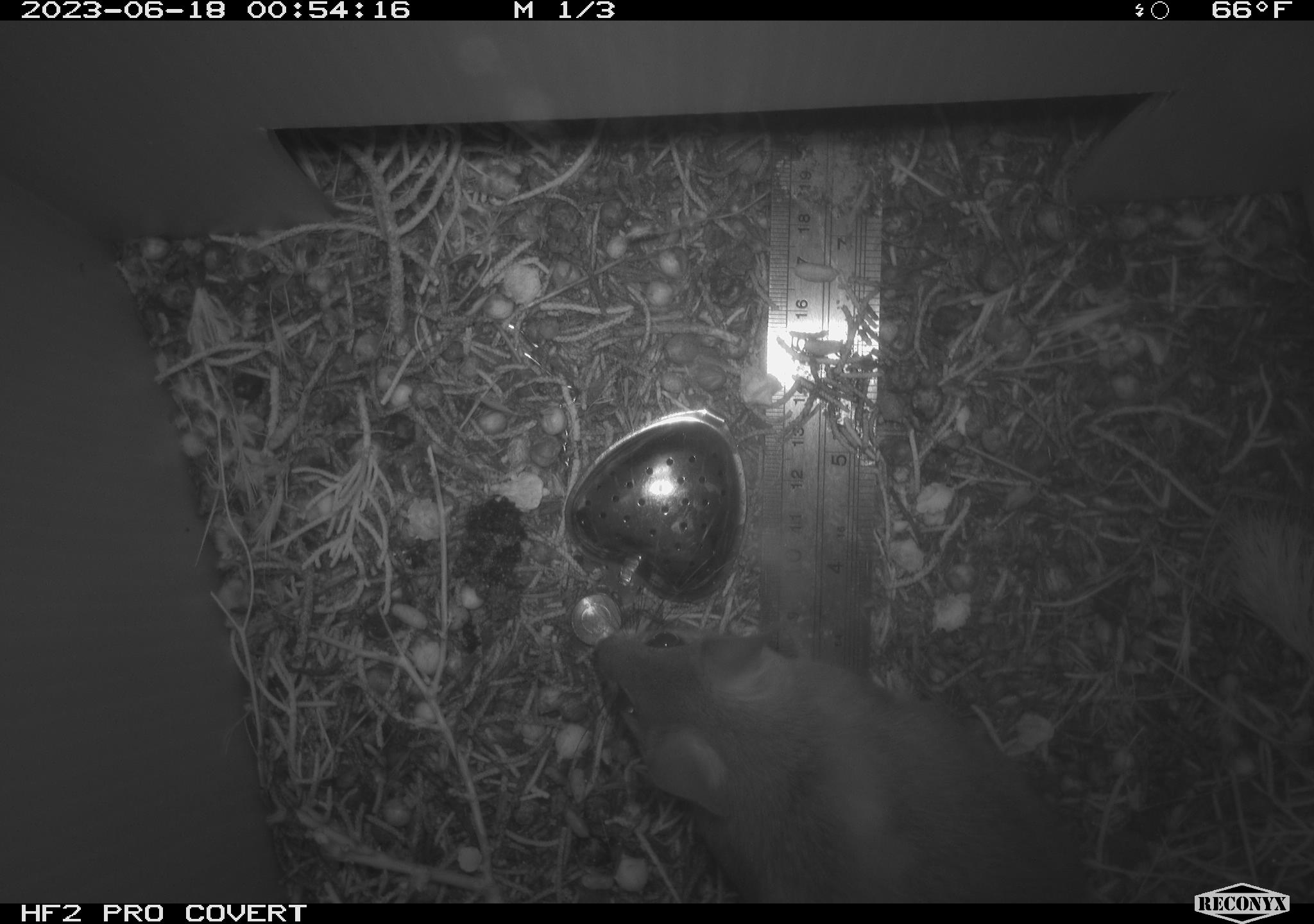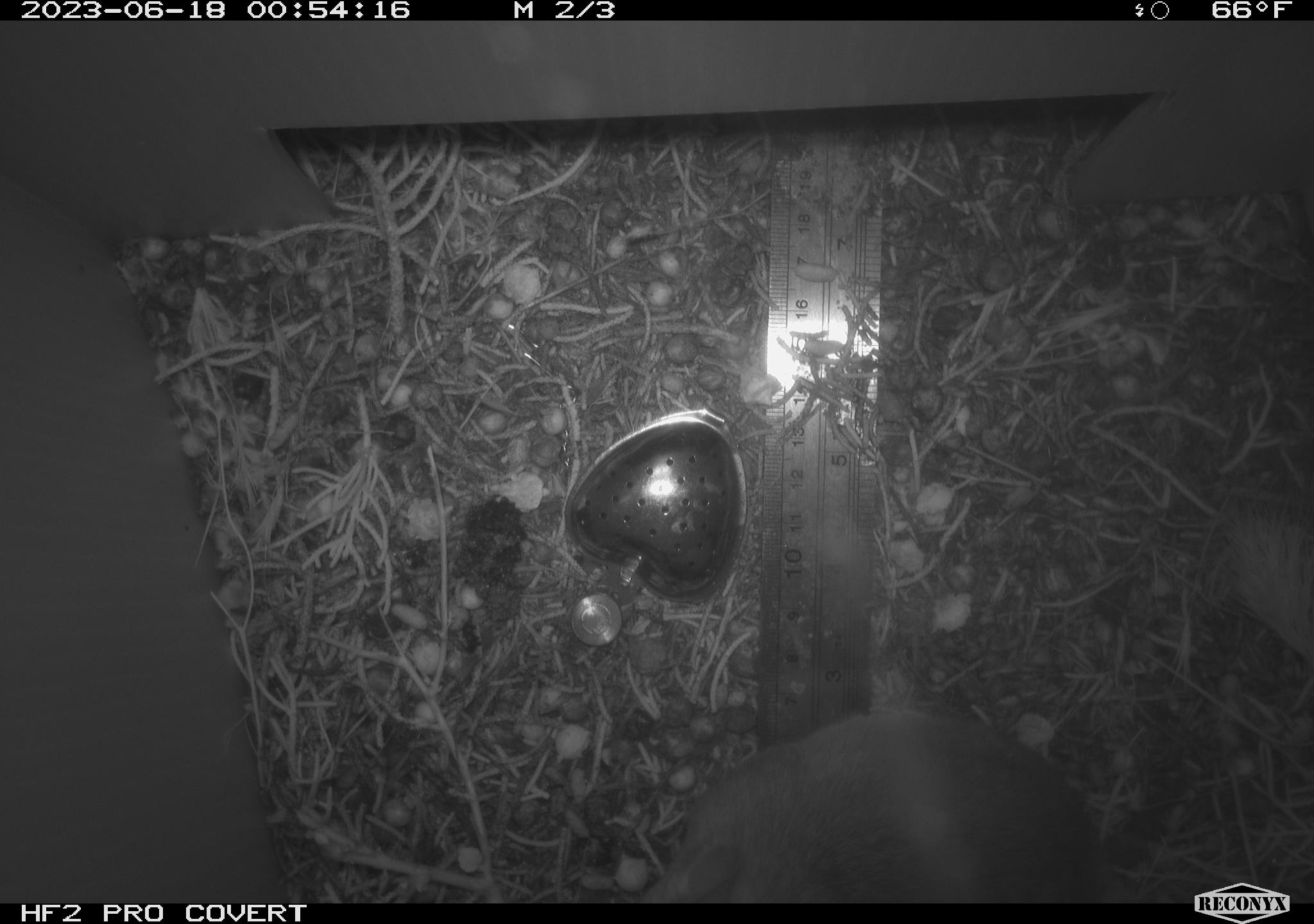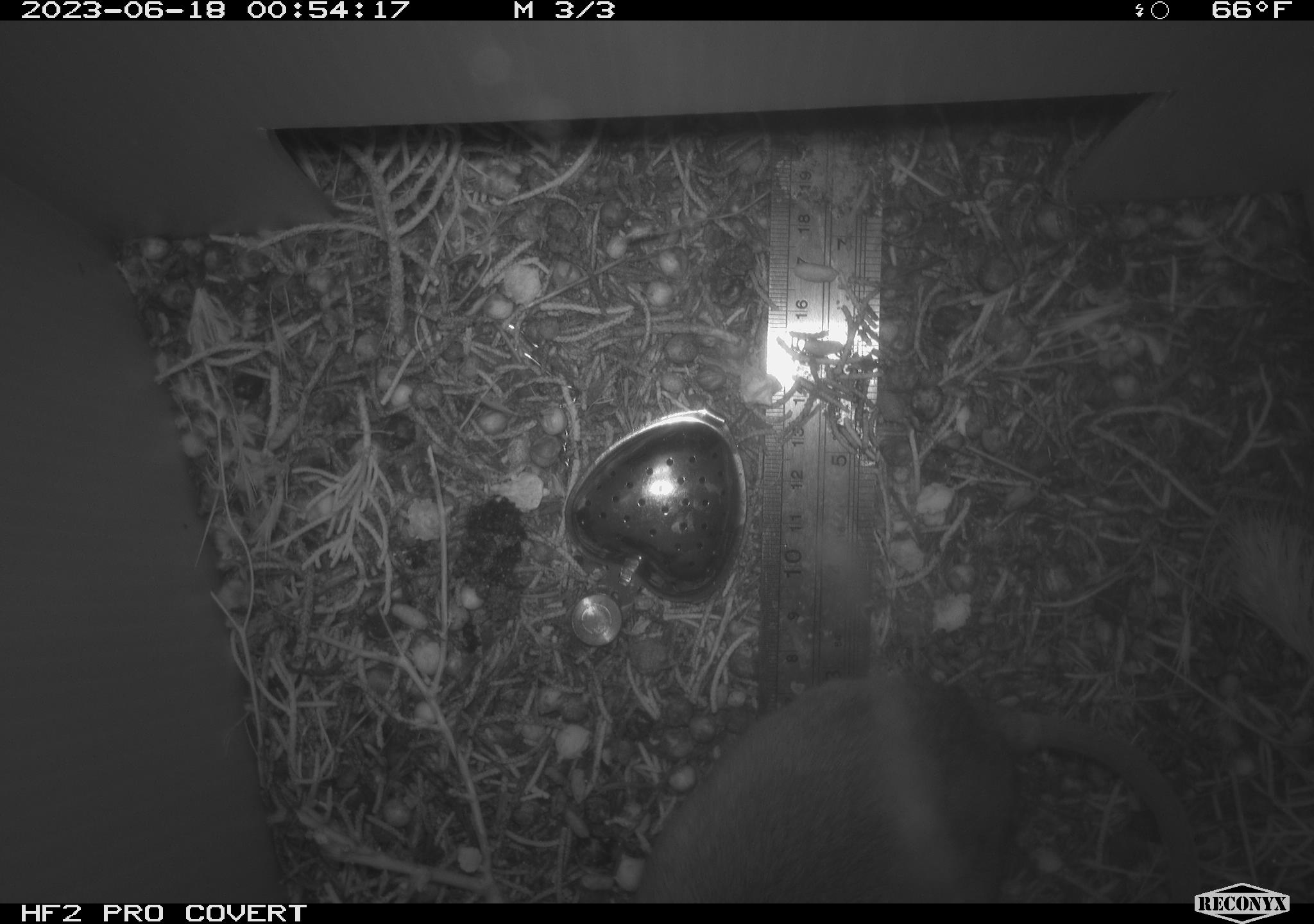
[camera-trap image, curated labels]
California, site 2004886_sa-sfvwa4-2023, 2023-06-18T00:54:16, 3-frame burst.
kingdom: Animalia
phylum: Chordata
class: Mammalia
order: Rodentia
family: Cricetidae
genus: Neotoma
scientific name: Neotoma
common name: pack rat or woodrat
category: neotoma species